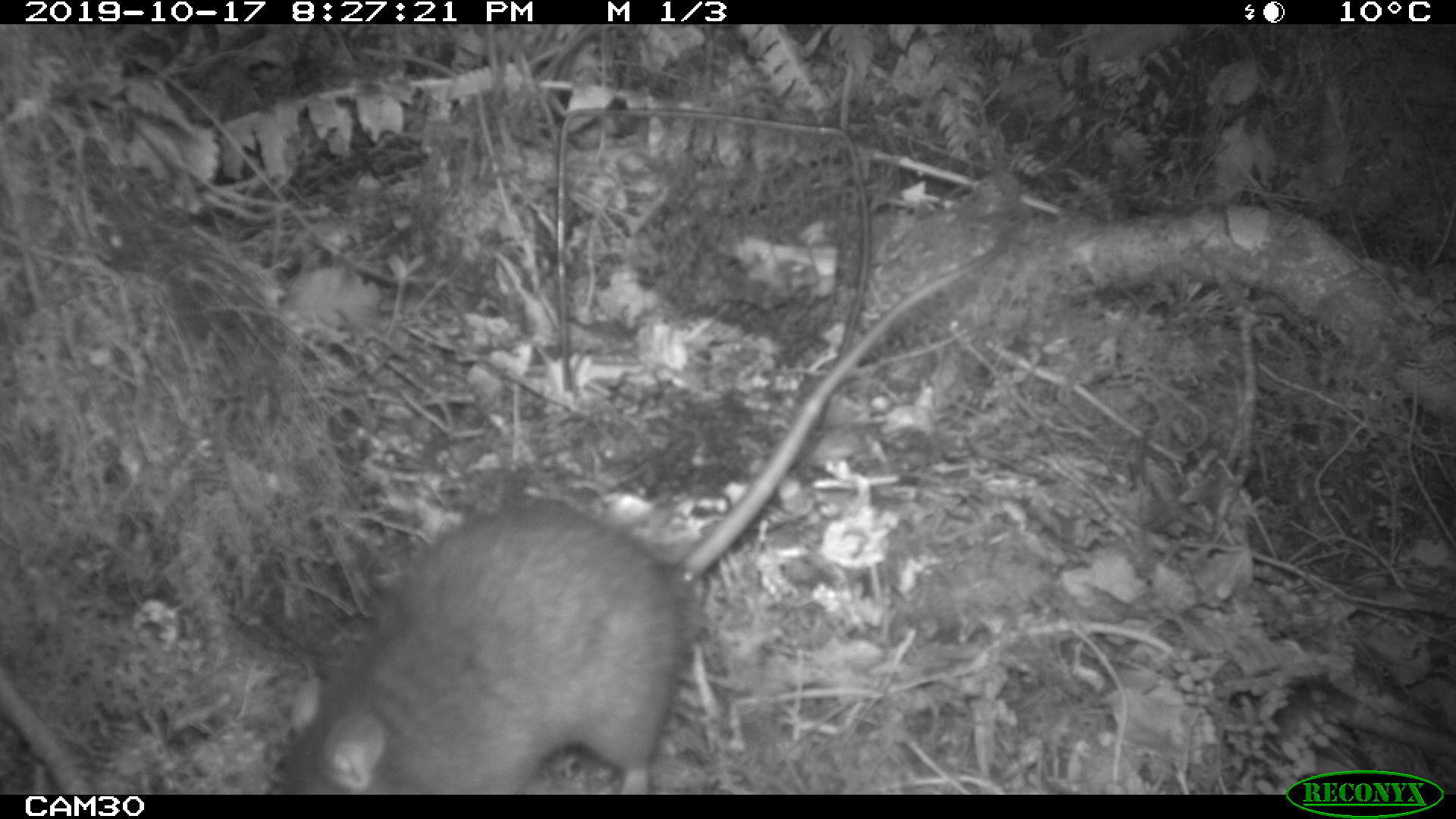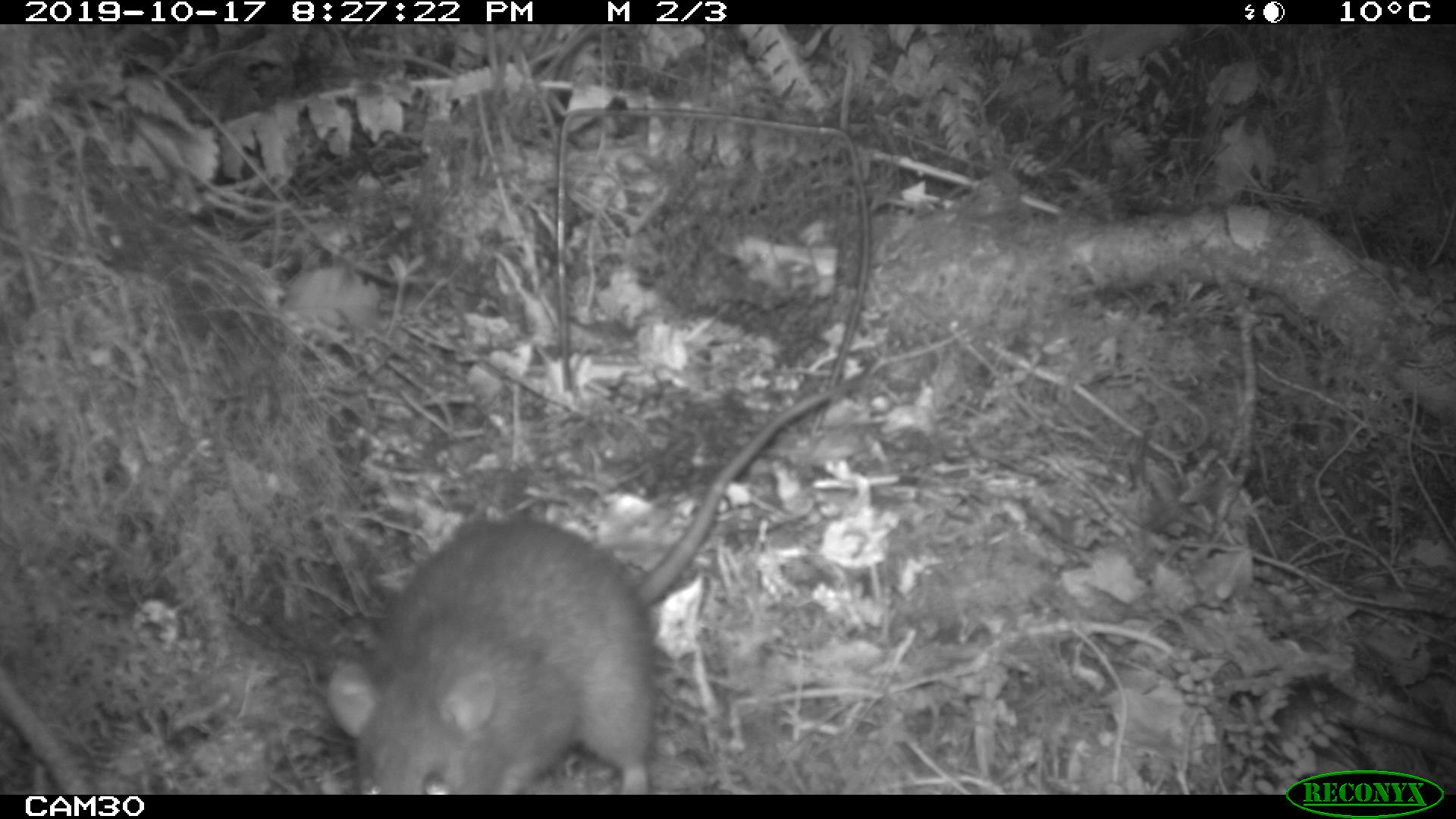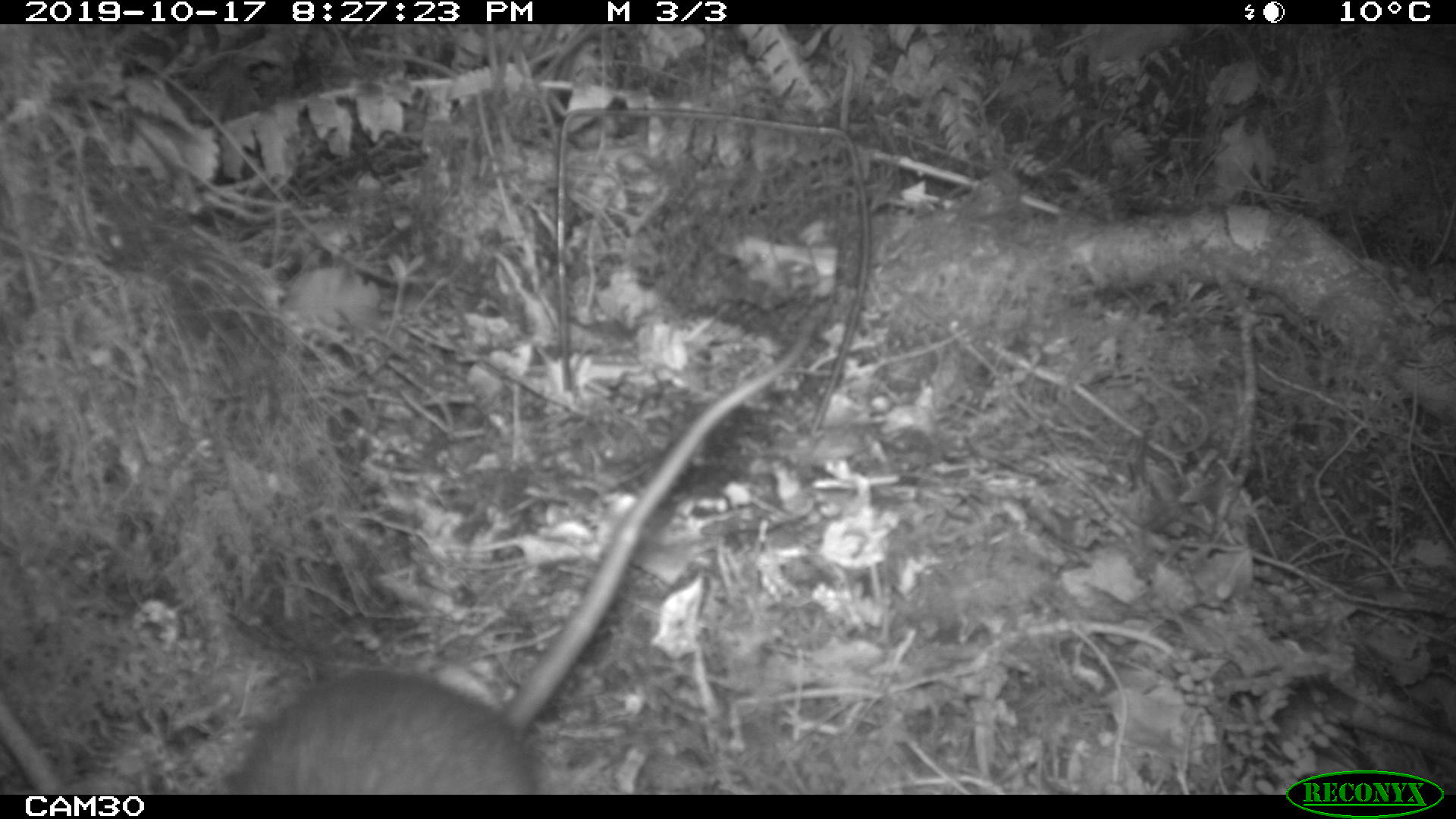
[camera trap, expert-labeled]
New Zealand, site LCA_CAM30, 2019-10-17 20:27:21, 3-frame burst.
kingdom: Animalia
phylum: Chordata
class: Mammalia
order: Rodentia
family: Muridae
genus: Rattus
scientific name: Rattus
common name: rat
Rat (Rattus).